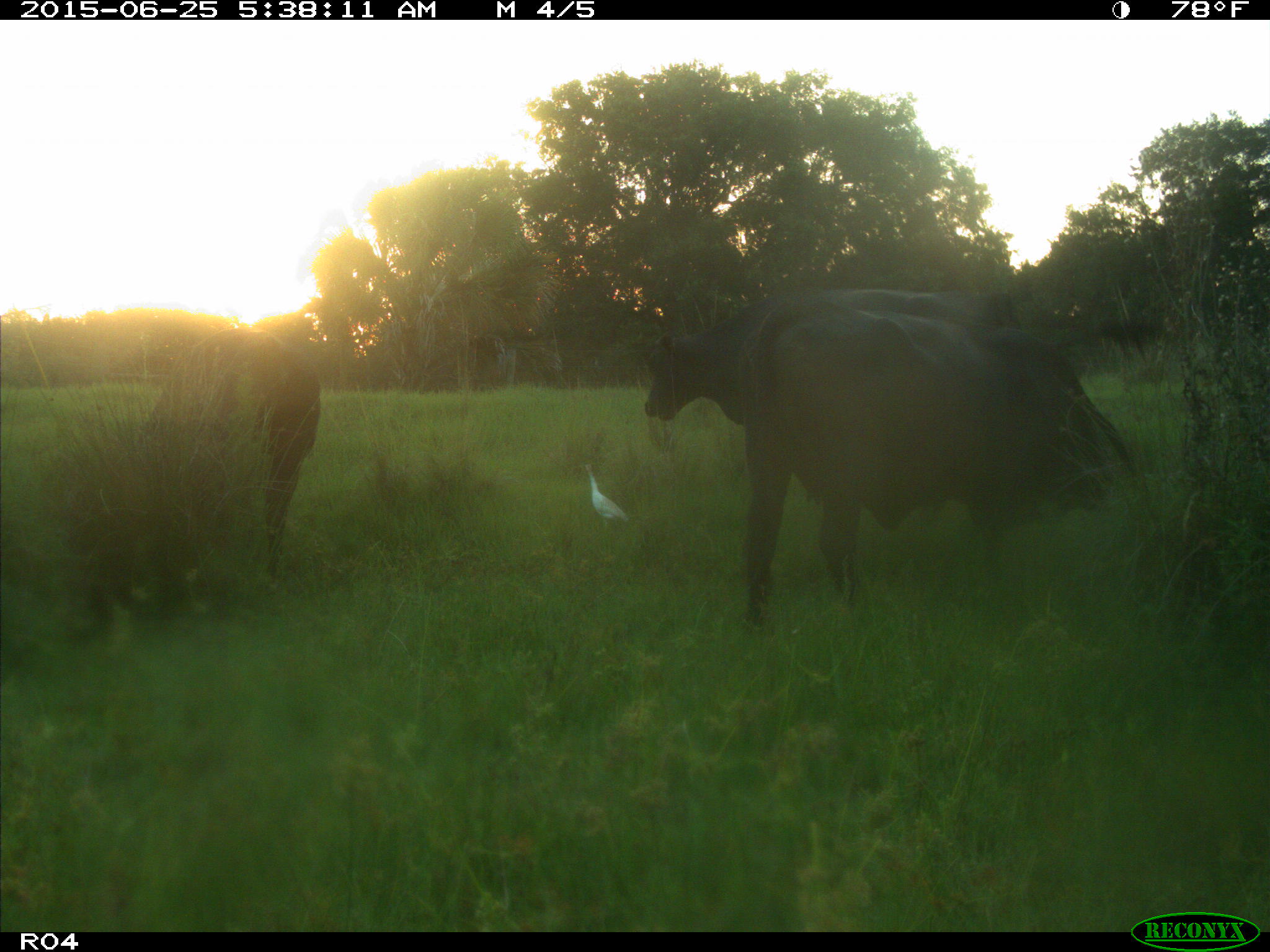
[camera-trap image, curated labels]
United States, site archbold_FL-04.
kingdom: Animalia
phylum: Chordata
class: Mammalia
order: Artiodactyla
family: Bovidae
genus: Bos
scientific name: Bos taurus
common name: domestic cow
Bos taurus (domestic cow).